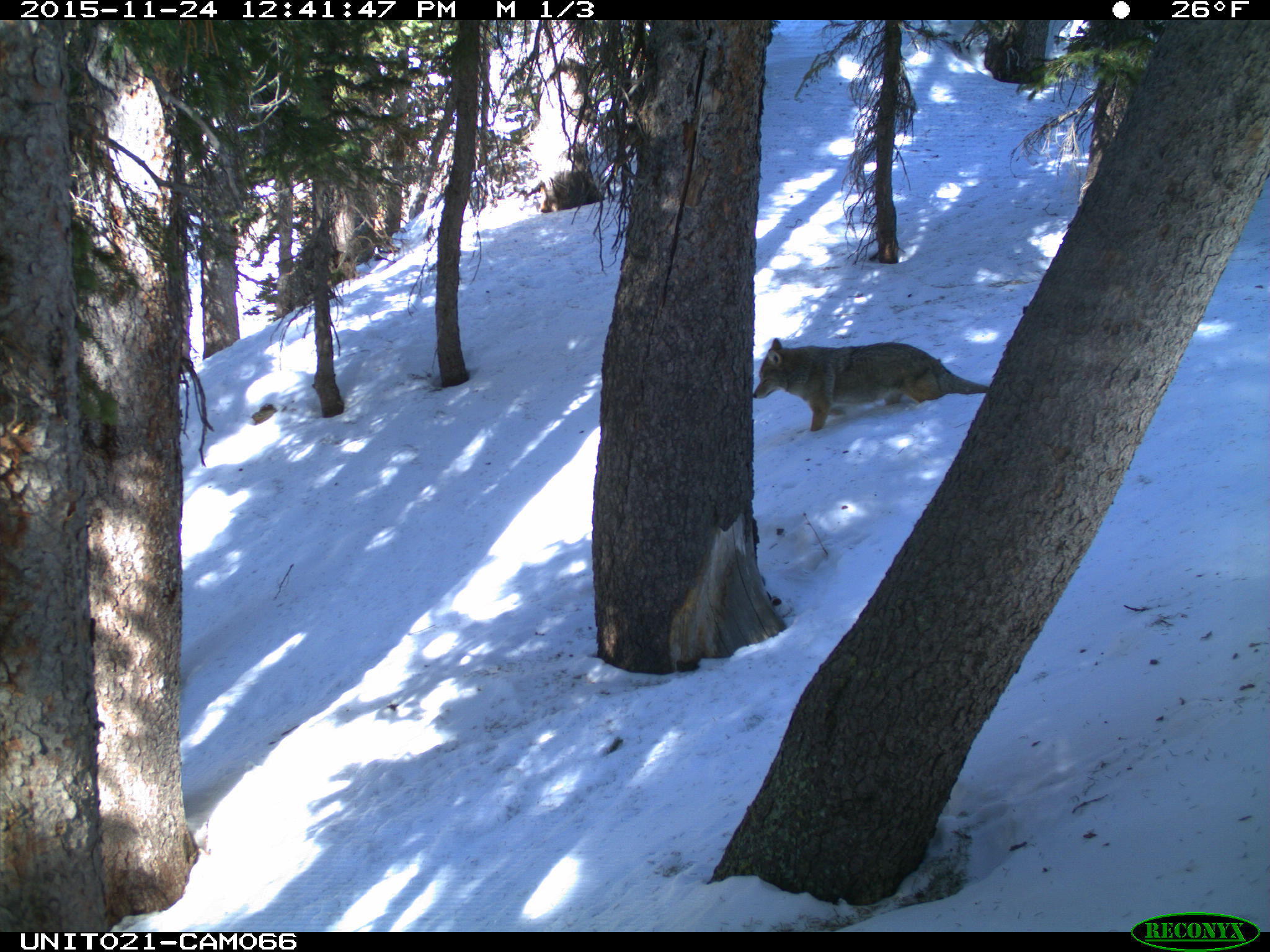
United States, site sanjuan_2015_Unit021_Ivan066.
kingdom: Animalia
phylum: Chordata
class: Mammalia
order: Carnivora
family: Canidae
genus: Canis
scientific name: Canis latrans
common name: coyote